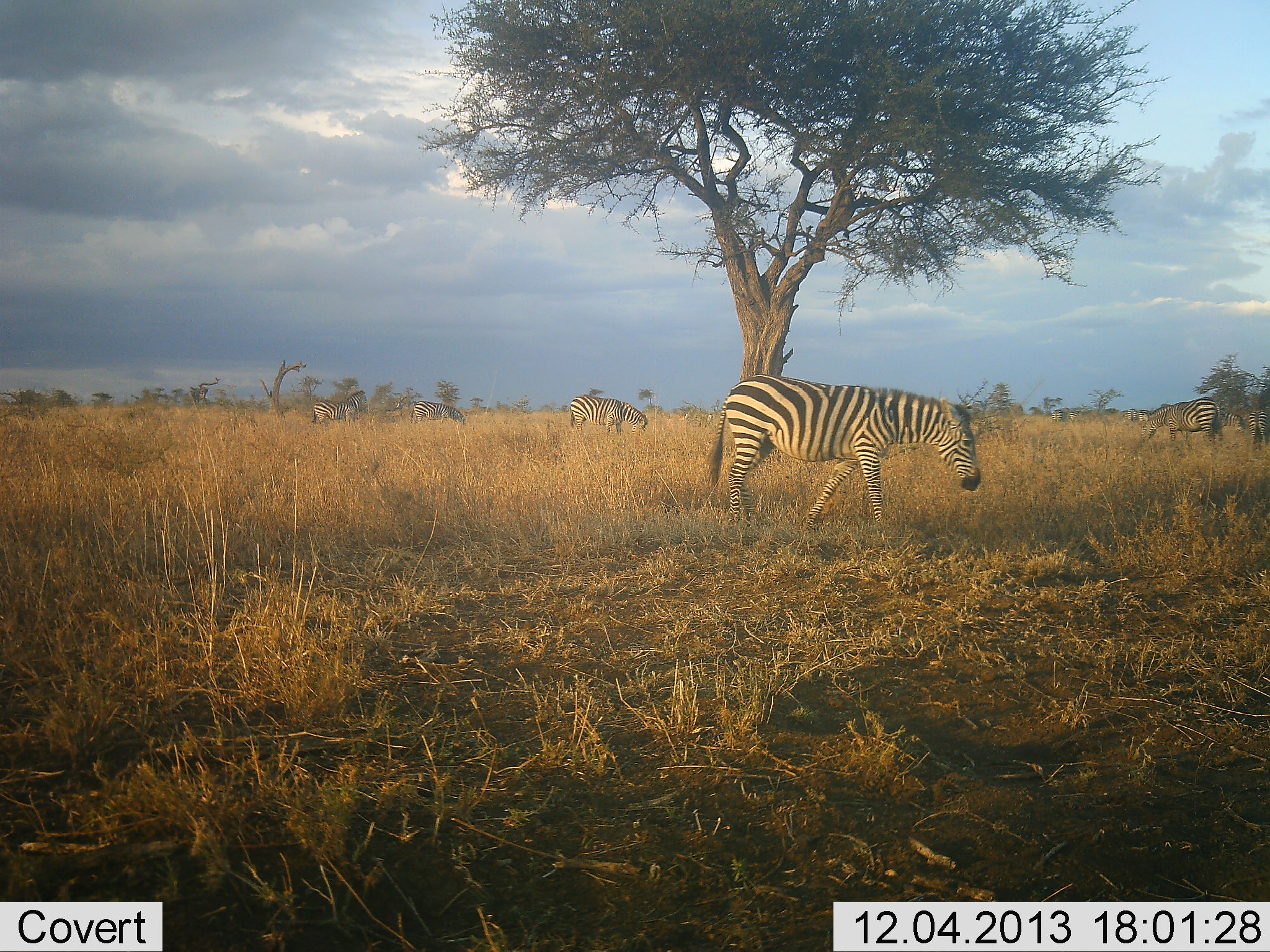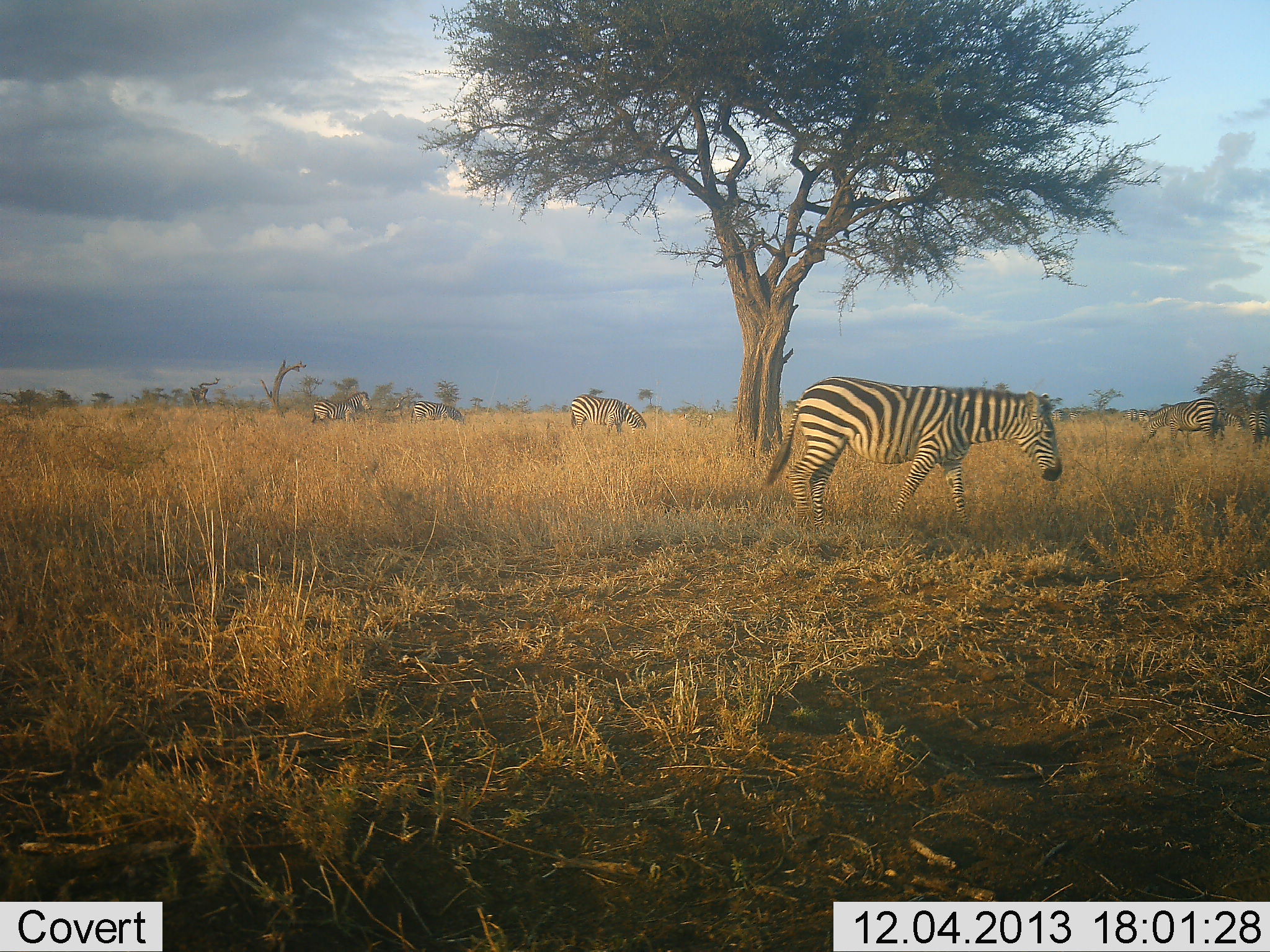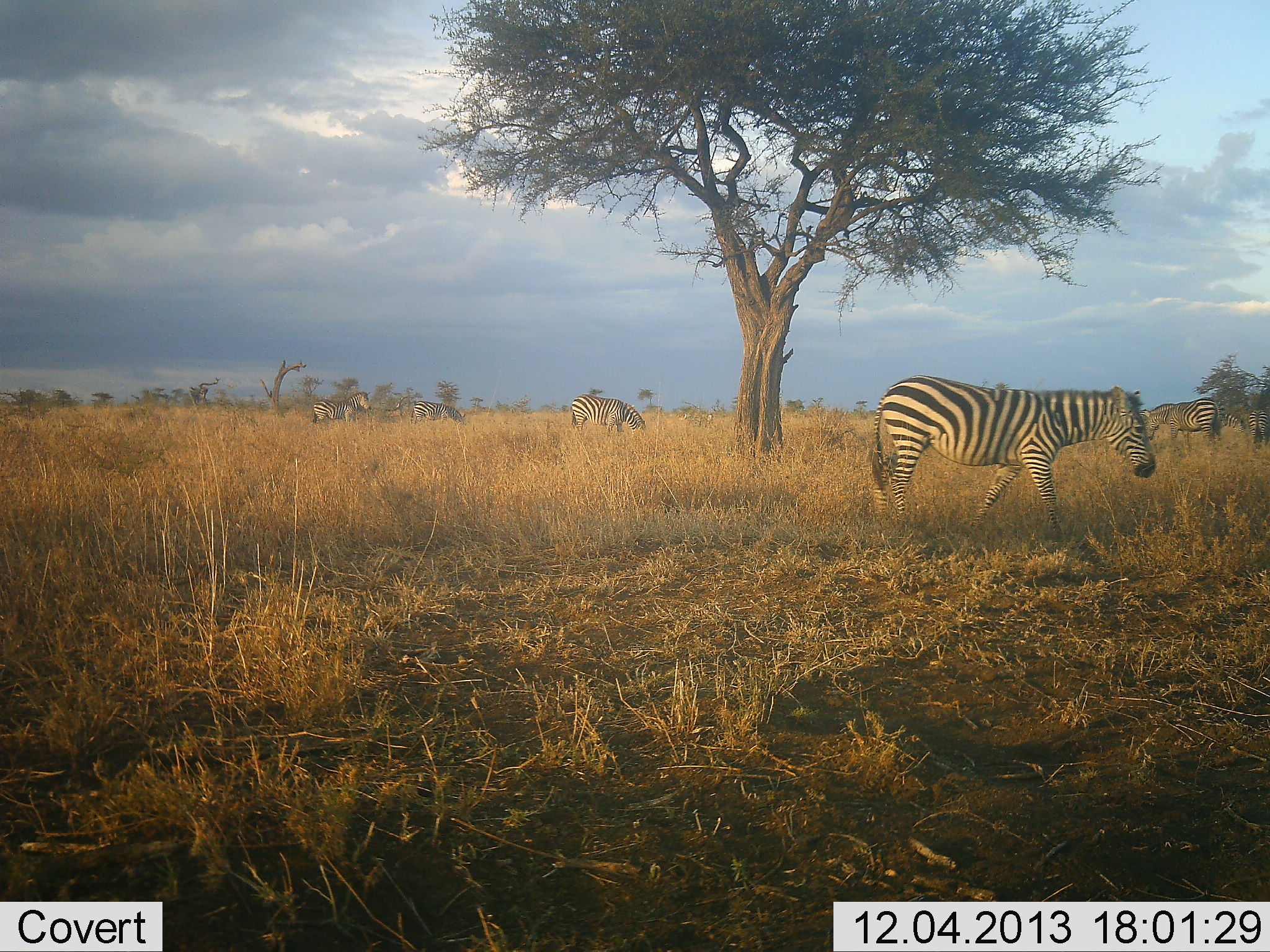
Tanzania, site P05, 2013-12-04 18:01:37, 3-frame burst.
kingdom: Animalia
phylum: Chordata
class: Mammalia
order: Perissodactyla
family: Equidae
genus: Equus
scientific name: Equus quagga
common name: plains zebra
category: zebra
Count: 5.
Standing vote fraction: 50%.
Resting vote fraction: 0%.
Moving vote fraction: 80%.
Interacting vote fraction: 0%.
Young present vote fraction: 0%.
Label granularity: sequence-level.